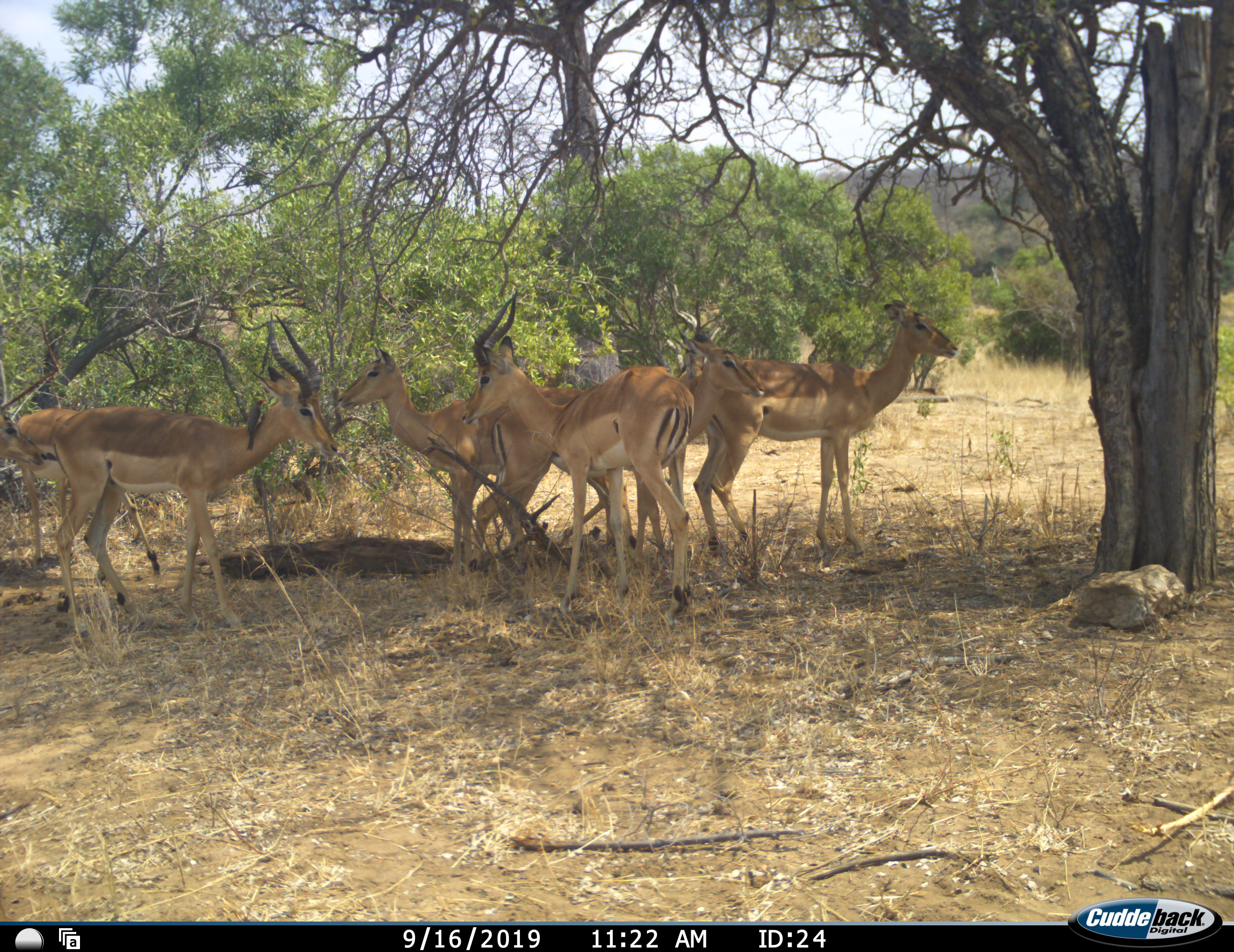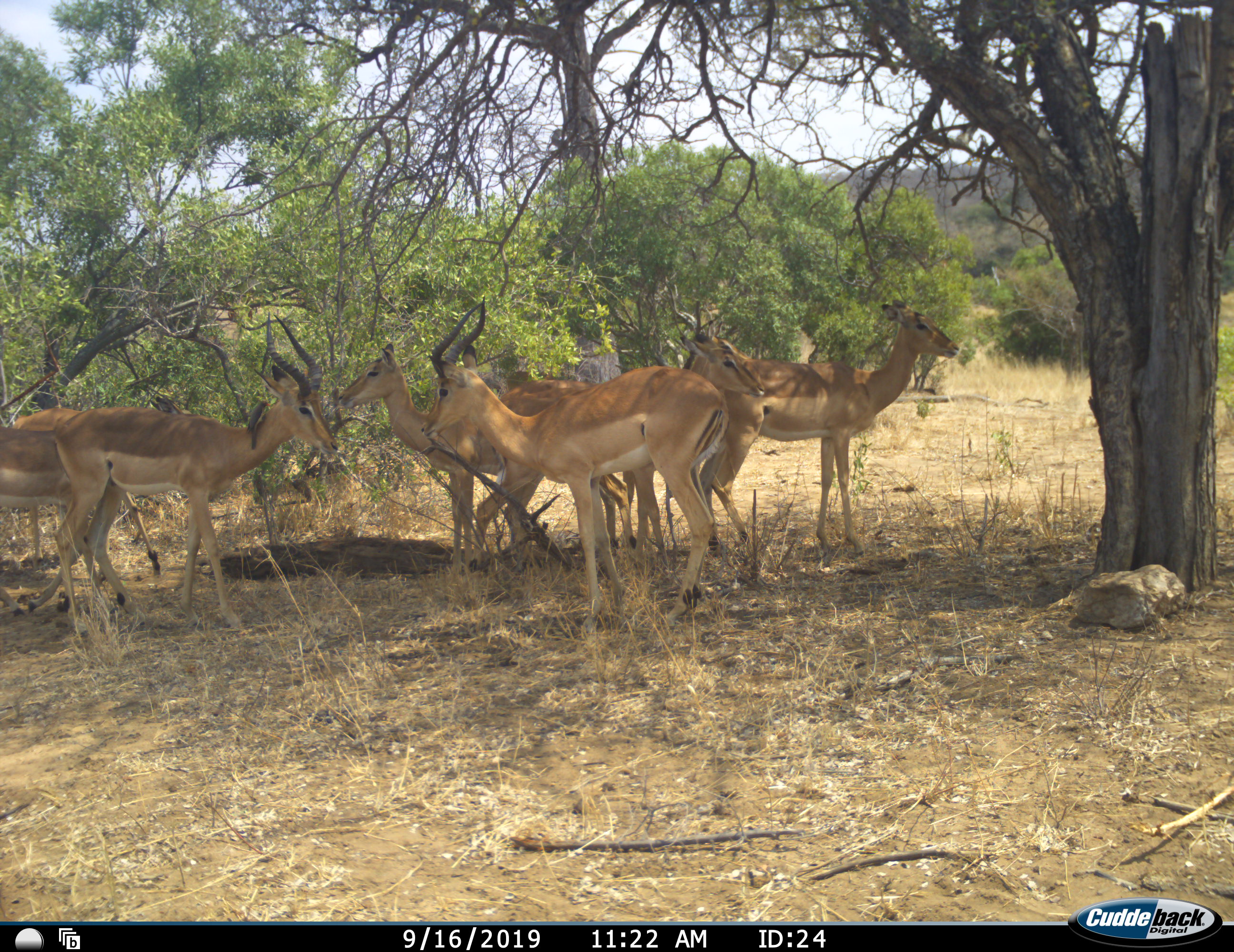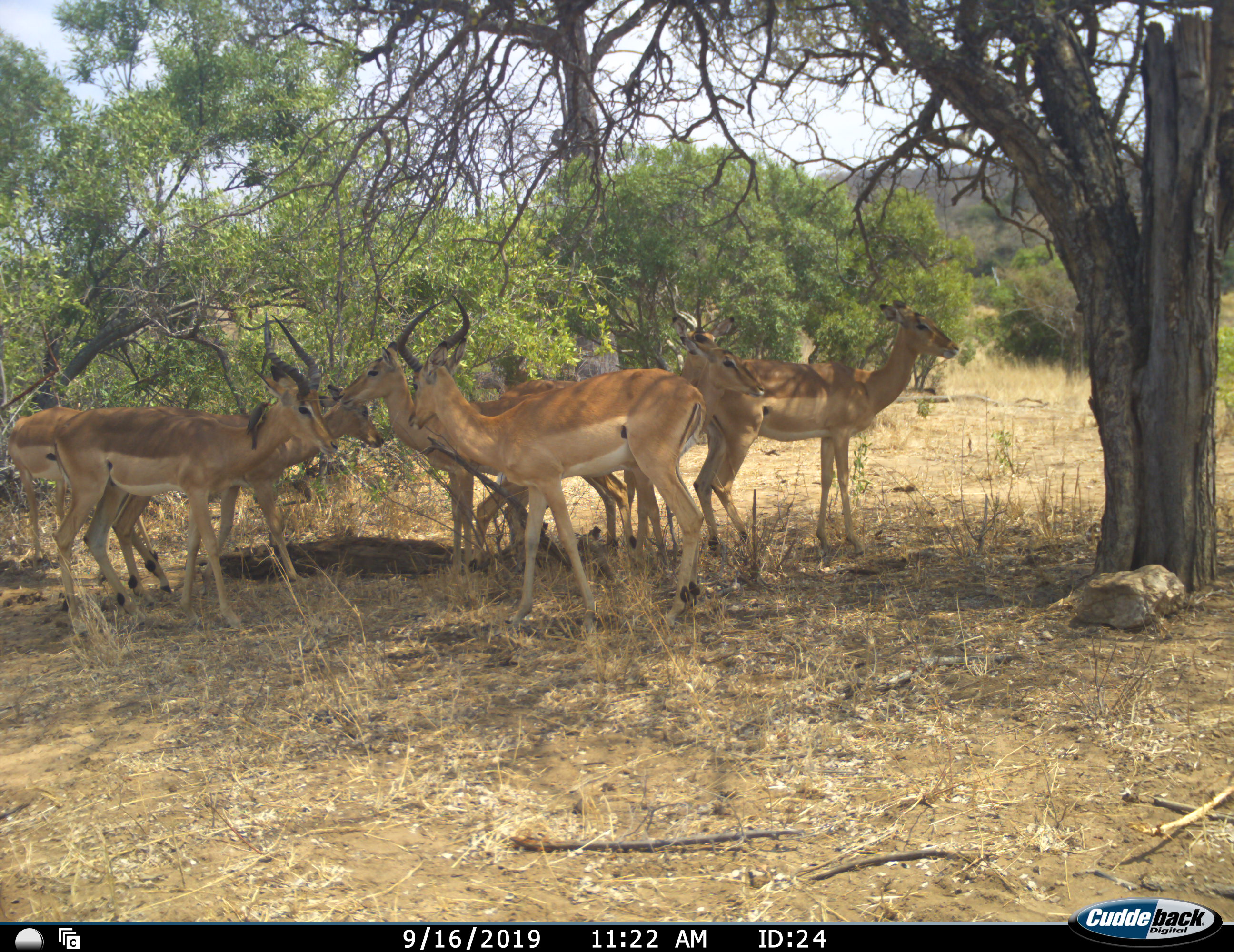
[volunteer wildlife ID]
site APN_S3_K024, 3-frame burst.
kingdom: Animalia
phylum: Chordata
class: Mammalia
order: Artiodactyla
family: Bovidae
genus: Aepyceros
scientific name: Aepyceros melampus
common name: impala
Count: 8.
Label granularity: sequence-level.